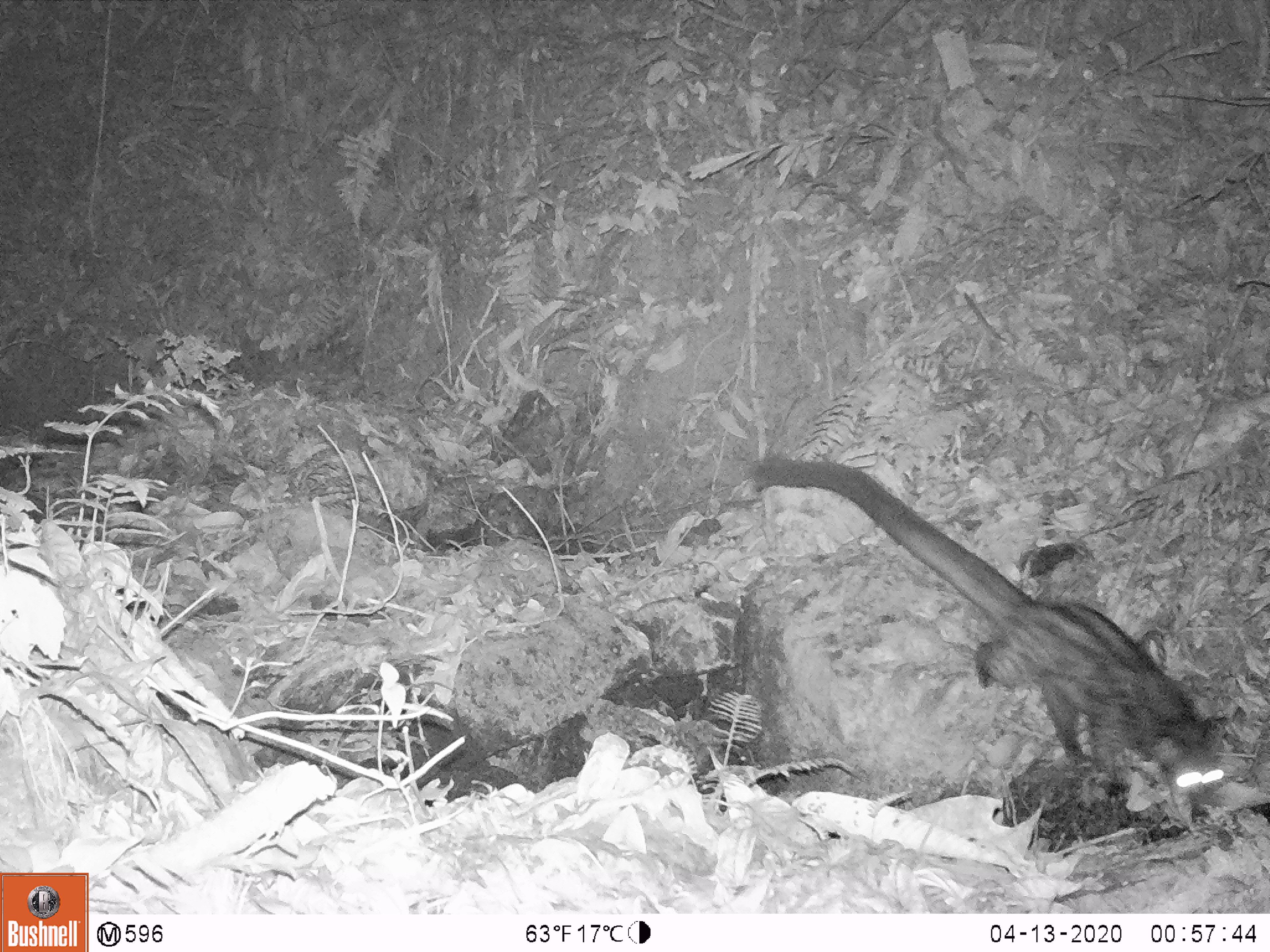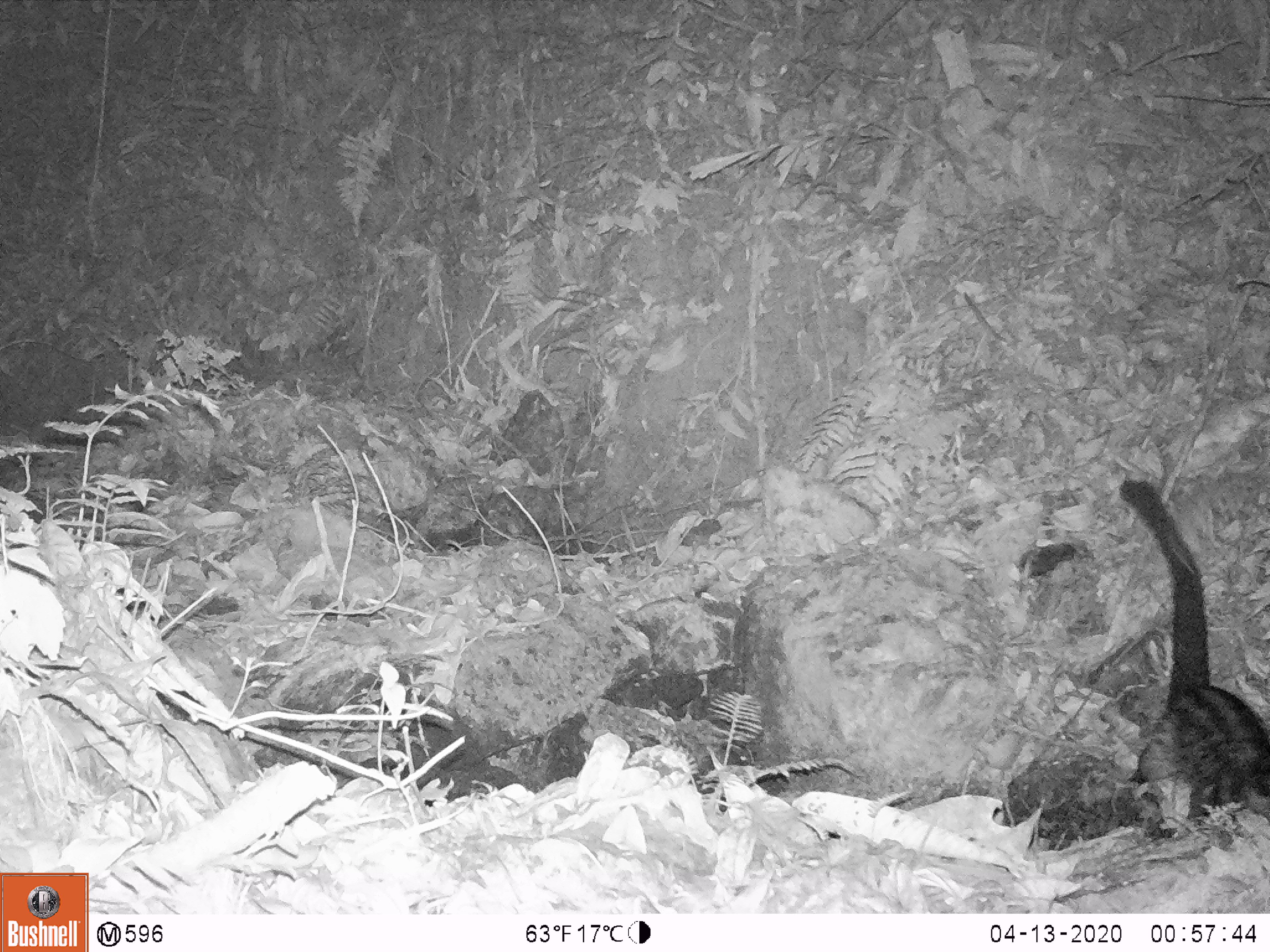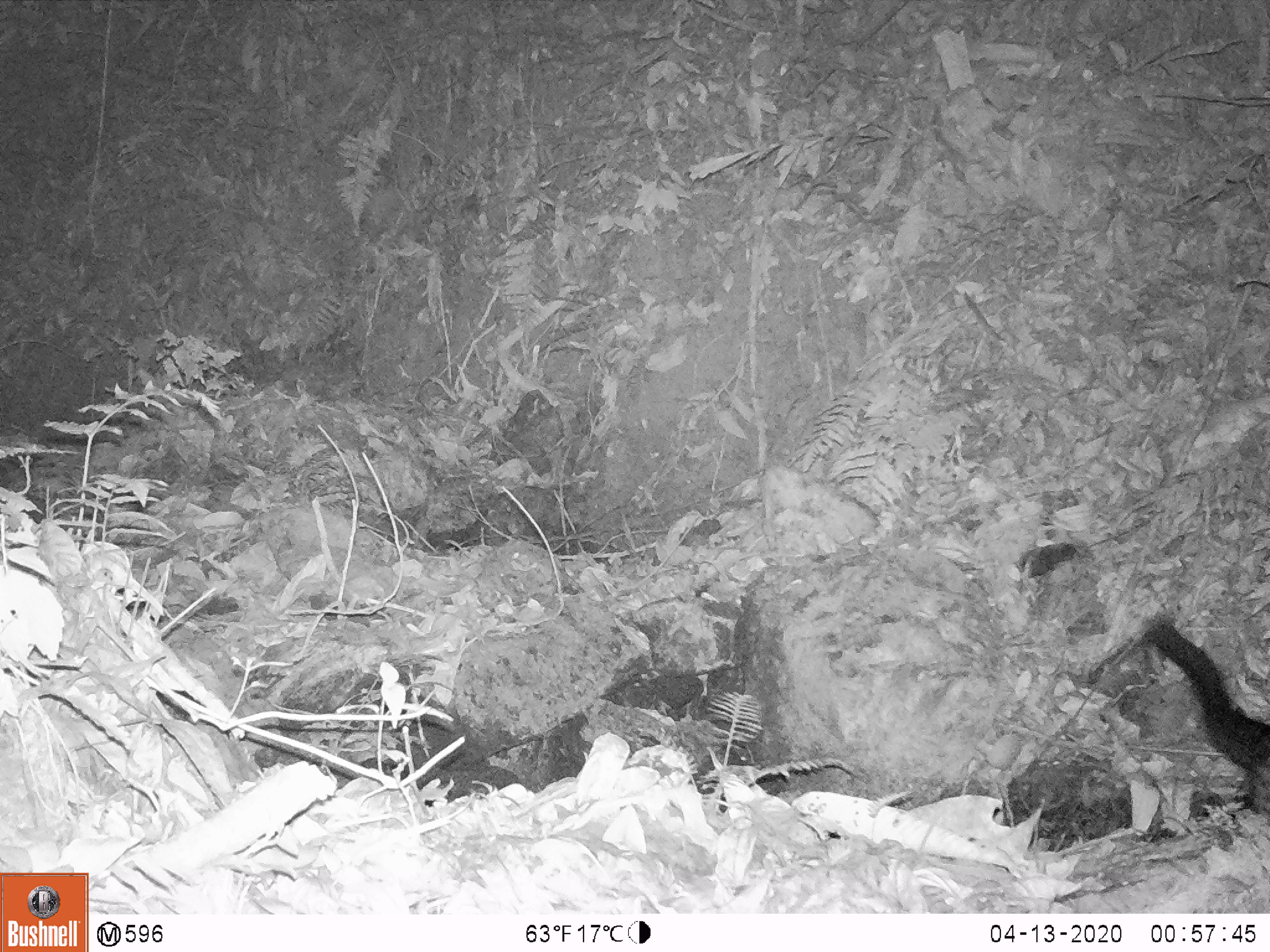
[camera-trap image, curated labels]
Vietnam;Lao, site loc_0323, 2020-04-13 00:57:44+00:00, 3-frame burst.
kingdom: Animalia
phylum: Chordata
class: Mammalia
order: Carnivora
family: Viverridae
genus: Paradoxurus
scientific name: Paradoxurus hermaphroditus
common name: common palm civet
Common palm civet (Paradoxurus hermaphroditus). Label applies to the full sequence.